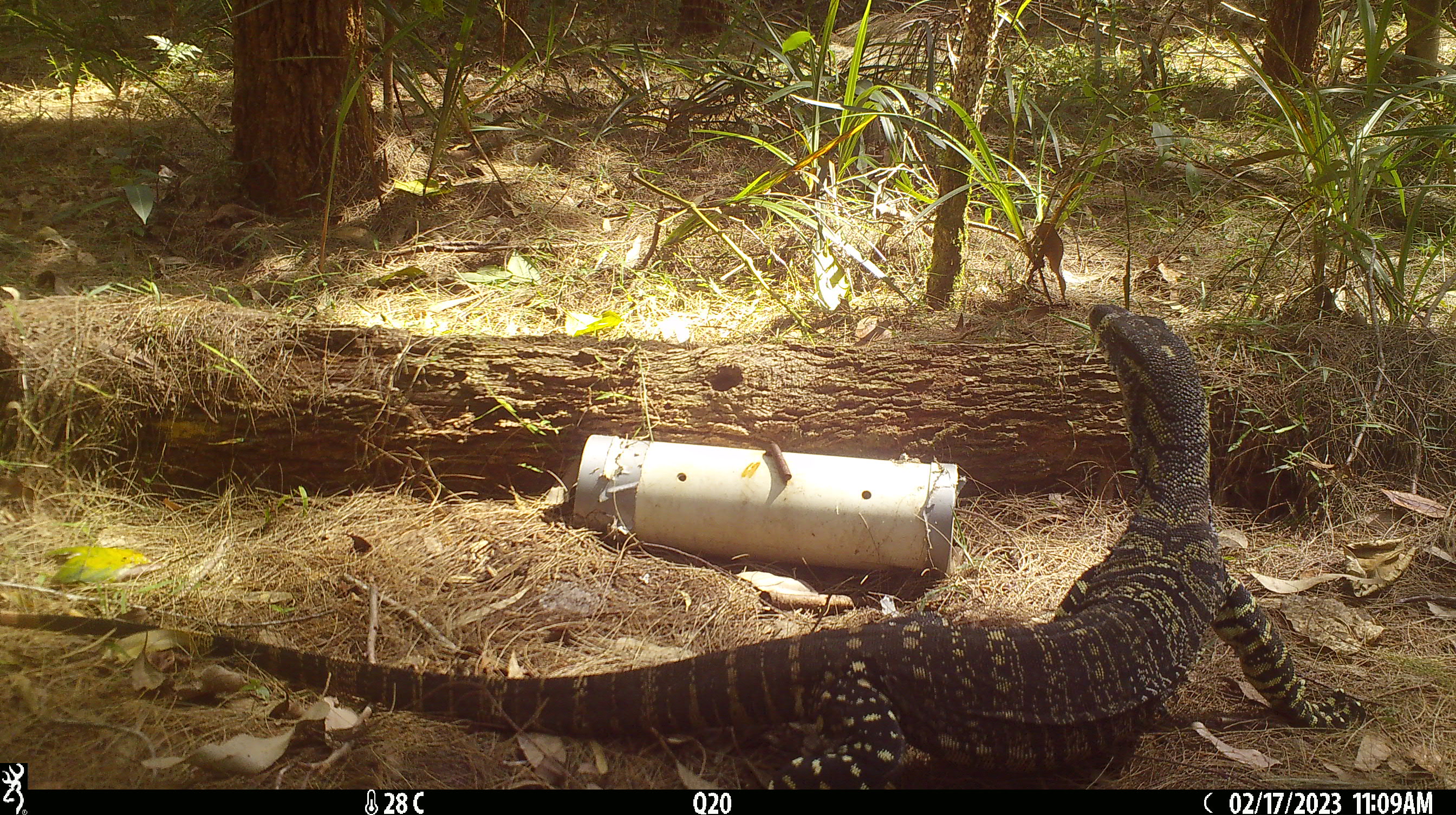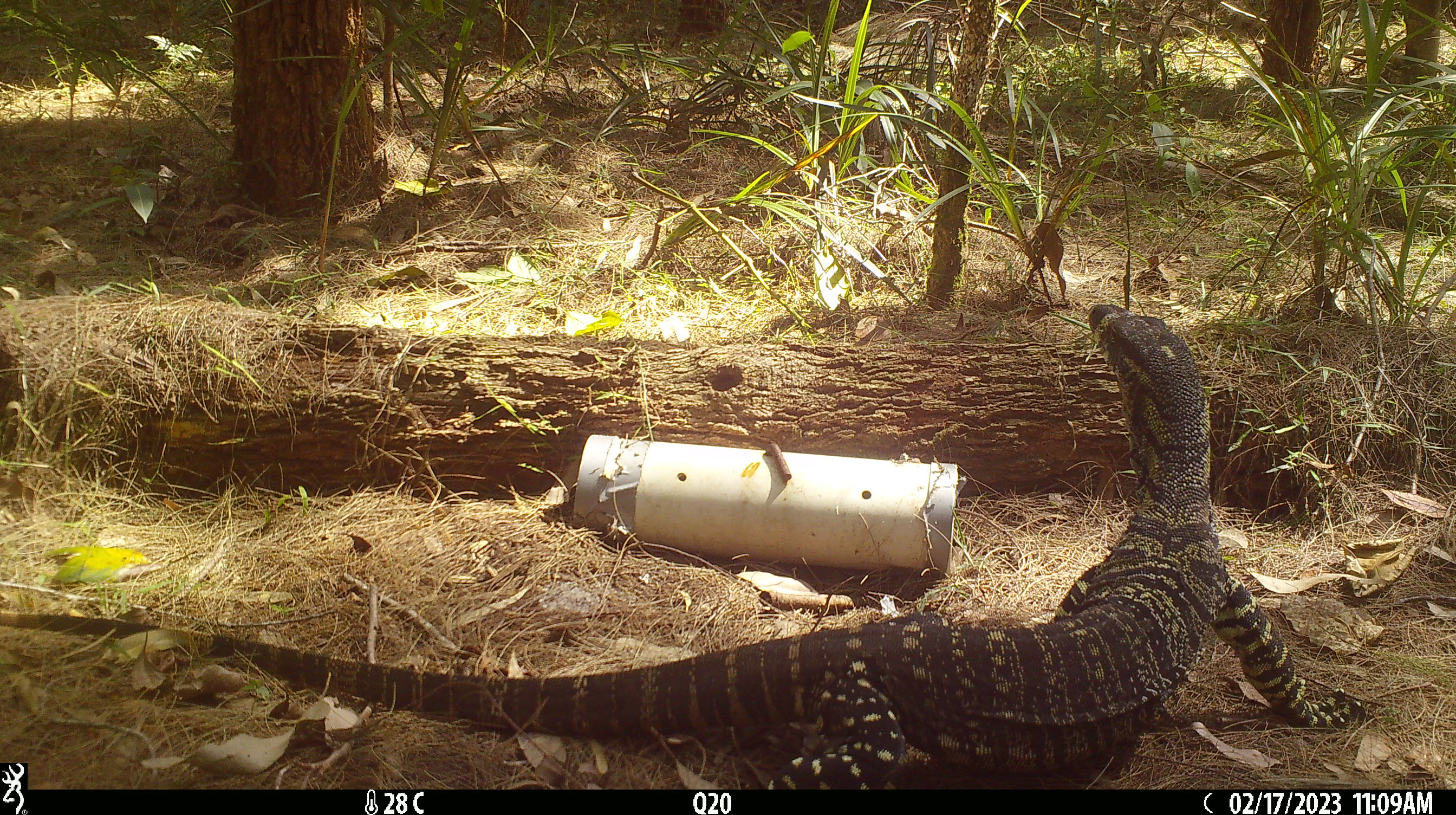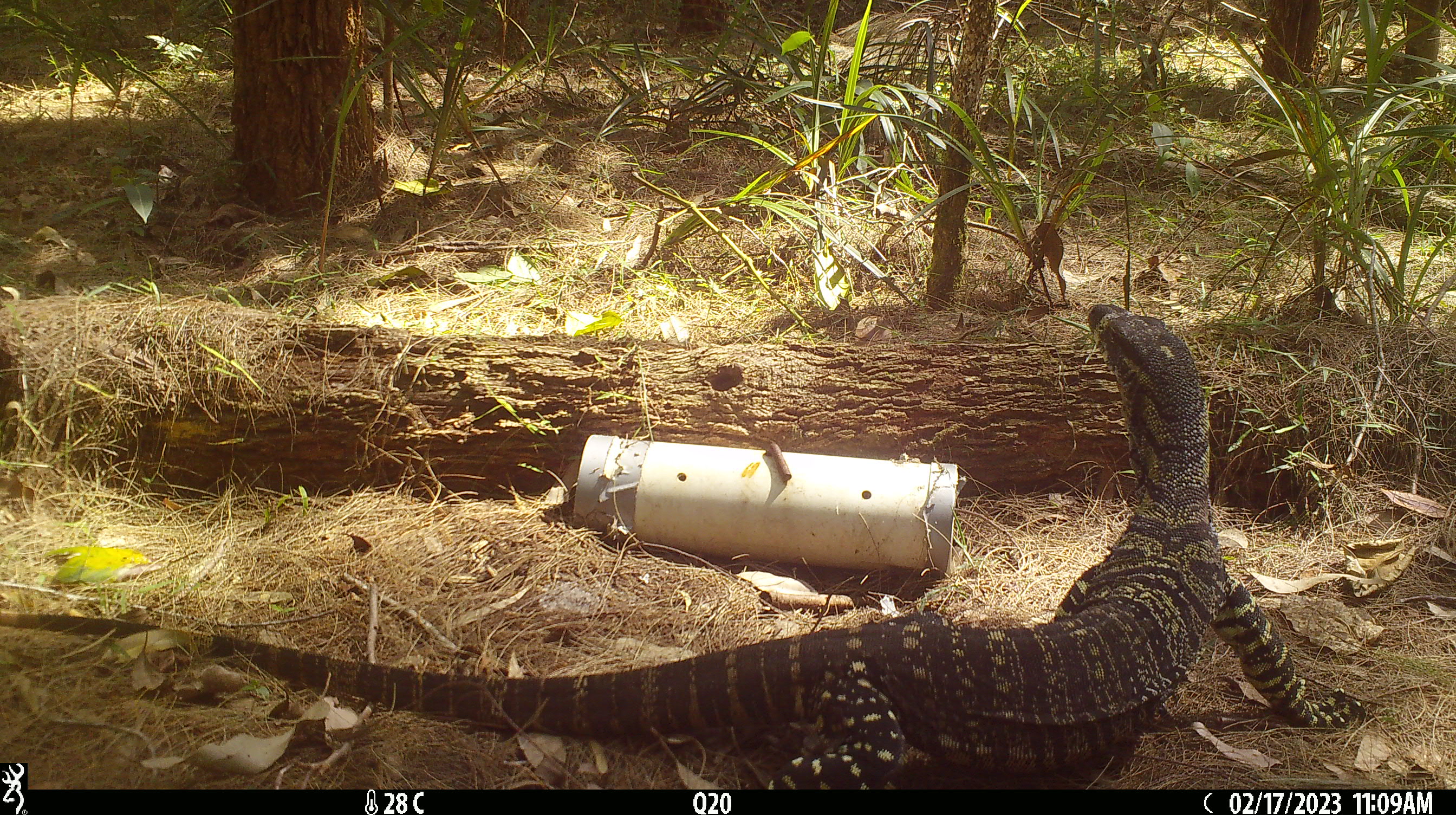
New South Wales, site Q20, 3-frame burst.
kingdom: Animalia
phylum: Chordata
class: Reptilia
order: Squamata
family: Varanidae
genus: Varanus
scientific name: Varanus varius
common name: lace monitor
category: goanna